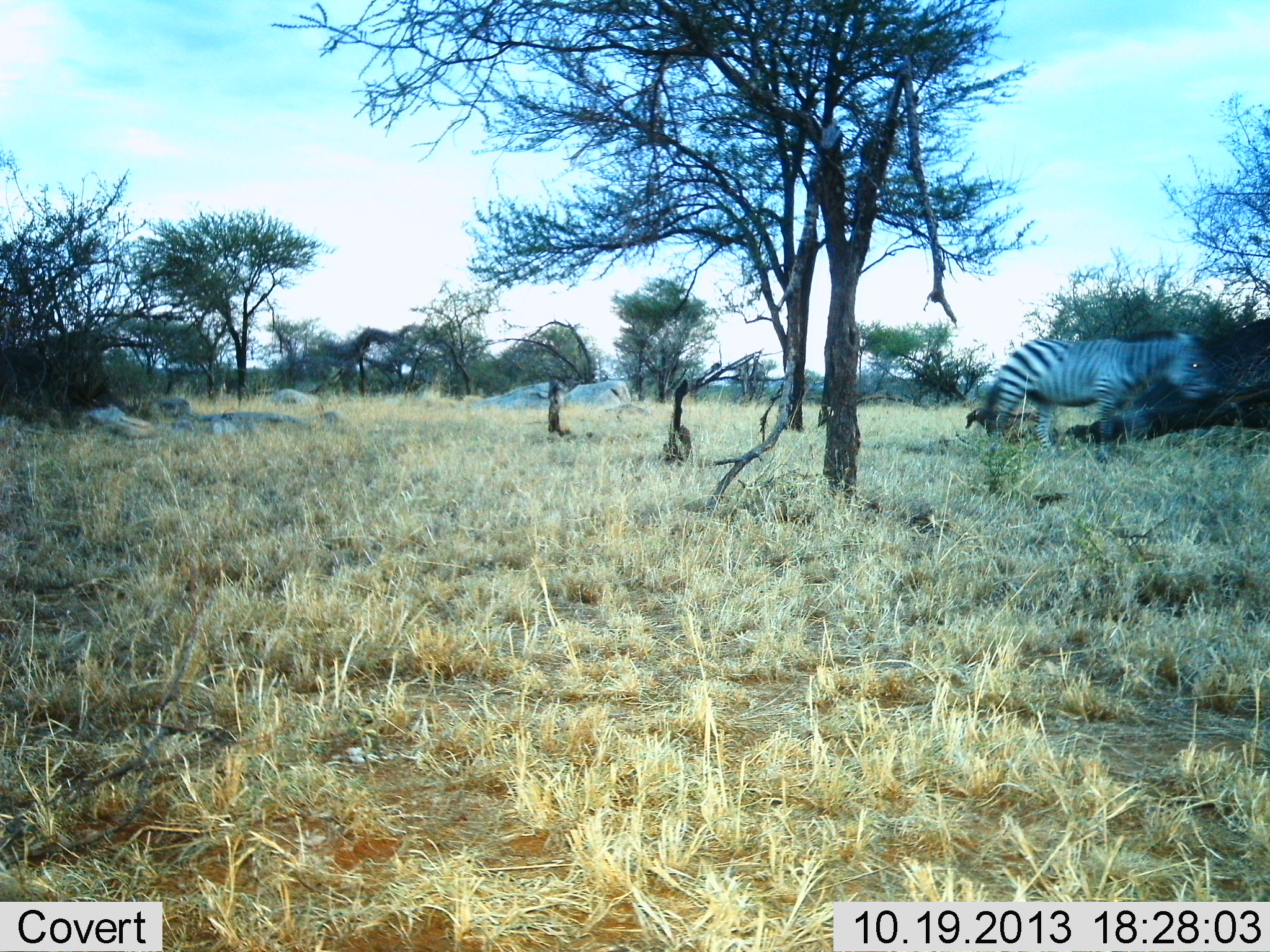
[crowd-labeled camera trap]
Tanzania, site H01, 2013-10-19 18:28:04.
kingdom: Animalia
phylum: Chordata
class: Mammalia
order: Perissodactyla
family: Equidae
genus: Equus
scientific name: Equus quagga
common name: plains zebra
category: zebra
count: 1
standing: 30%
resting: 0%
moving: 70%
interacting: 0%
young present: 0%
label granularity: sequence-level